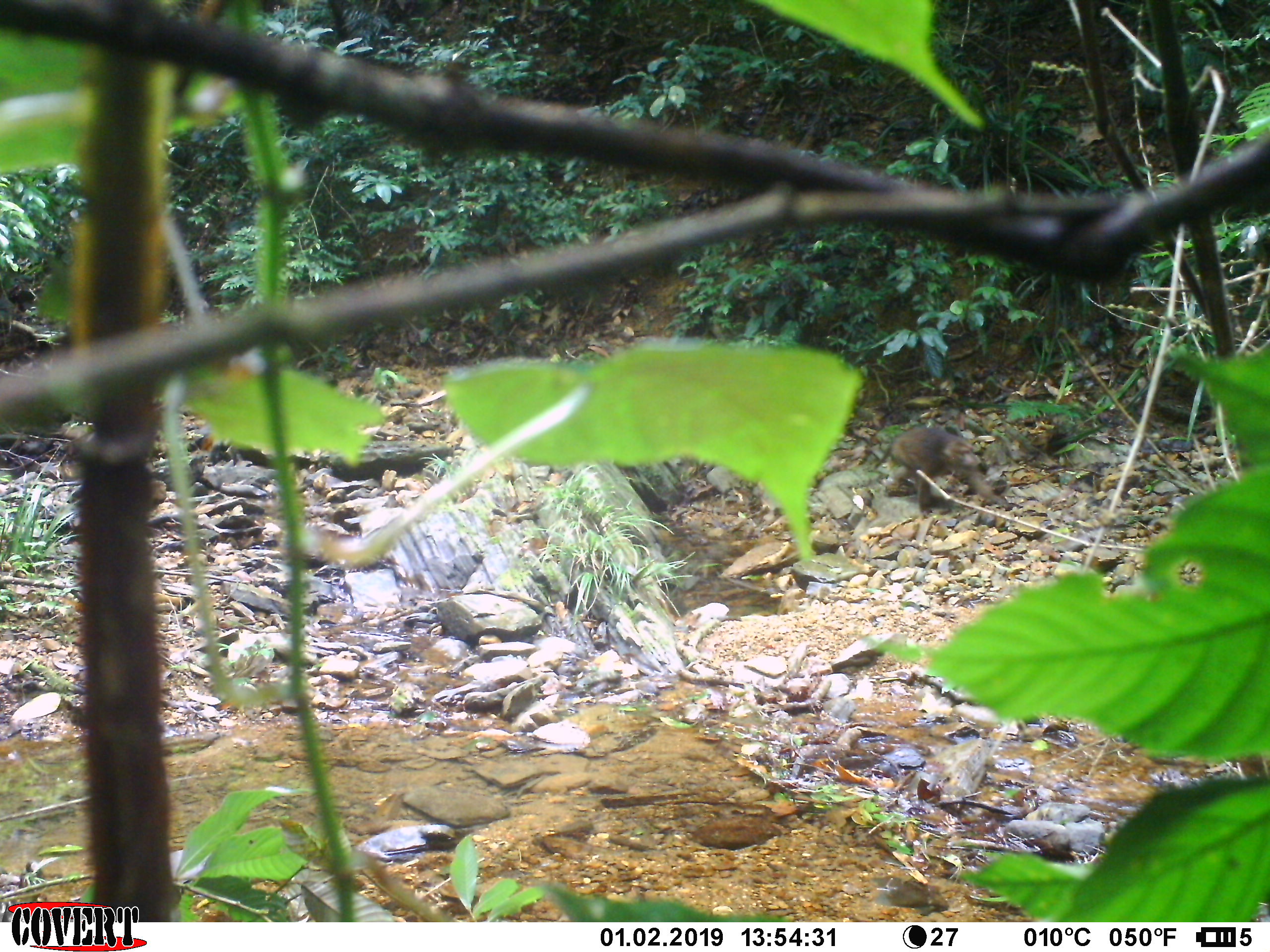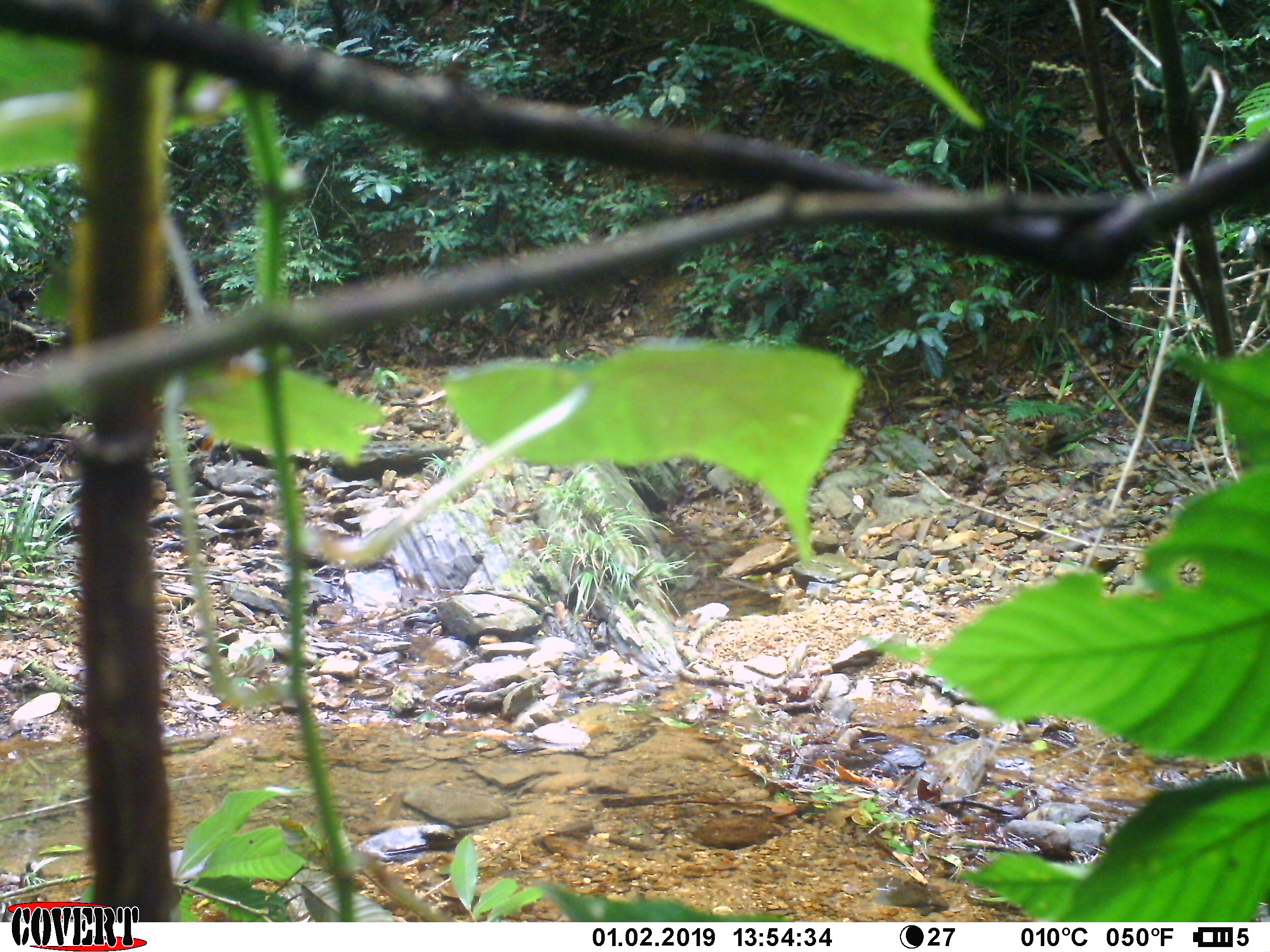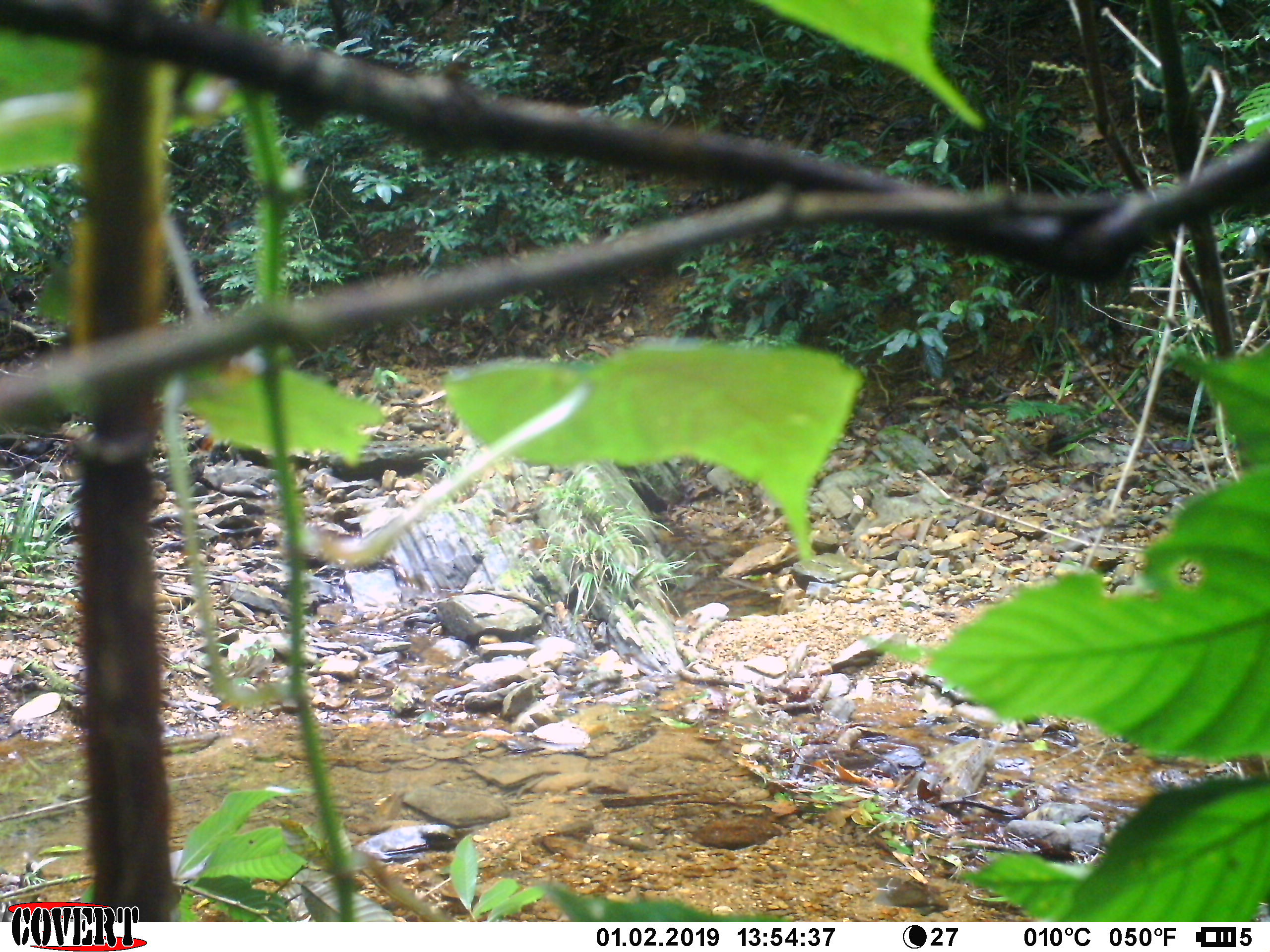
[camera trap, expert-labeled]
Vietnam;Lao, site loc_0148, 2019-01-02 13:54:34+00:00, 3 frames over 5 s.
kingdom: Animalia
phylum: Chordata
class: Mammalia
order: Primates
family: Cercopithecidae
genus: Macaca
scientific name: Macaca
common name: macaques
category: assam or rhesus macaque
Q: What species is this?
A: Assam or rhesus macaque (macaques) (Macaca).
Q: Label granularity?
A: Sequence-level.